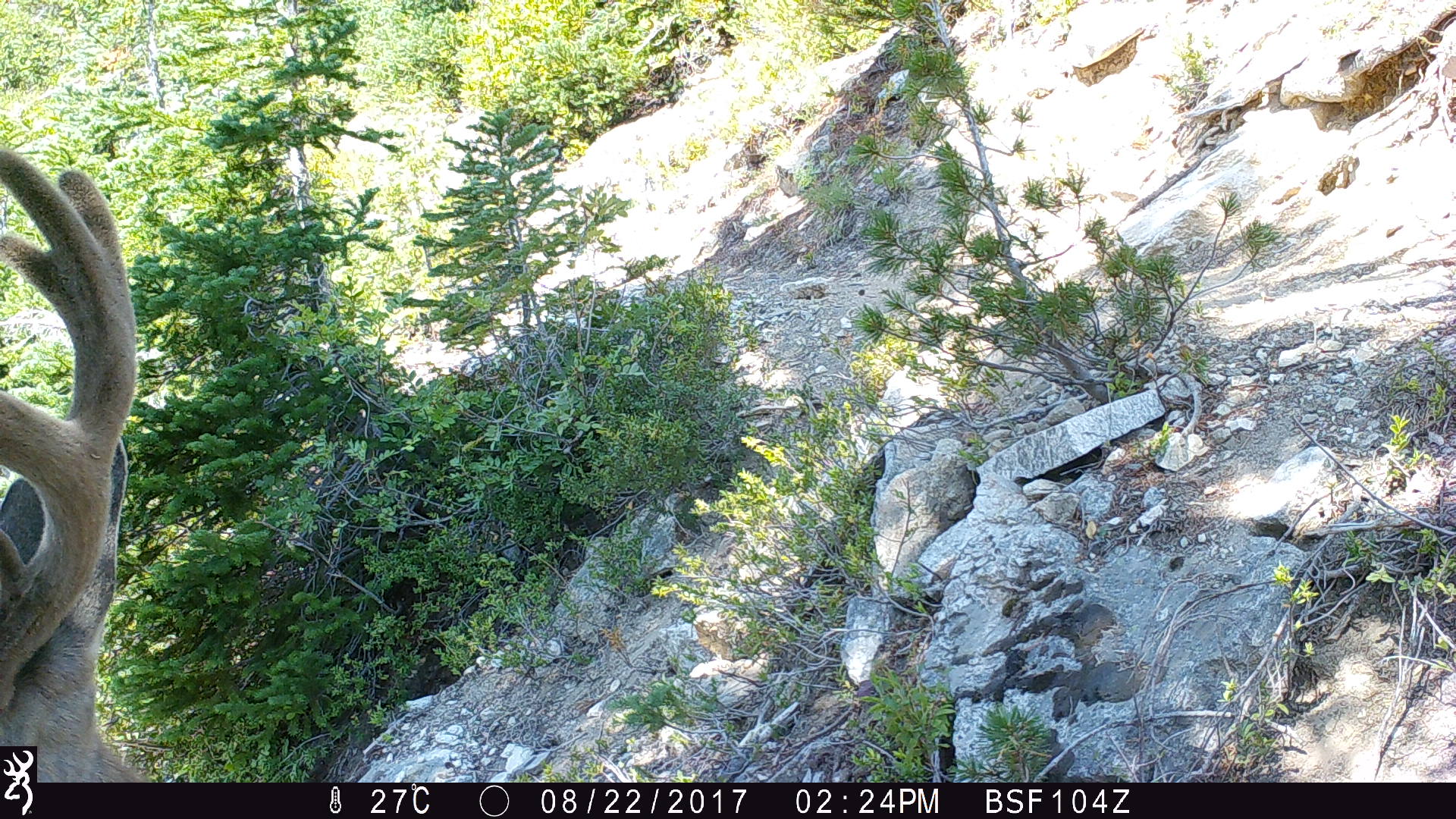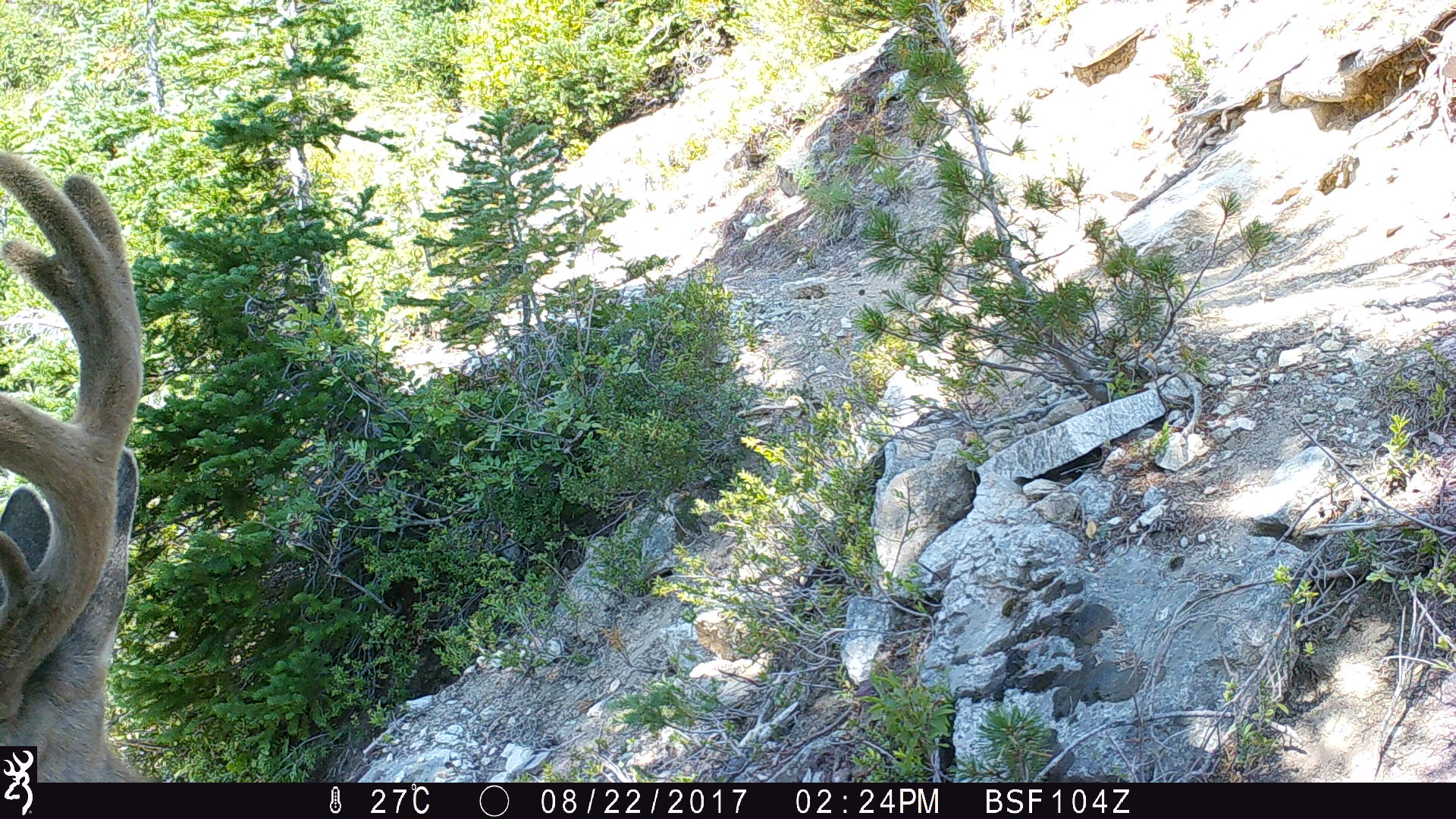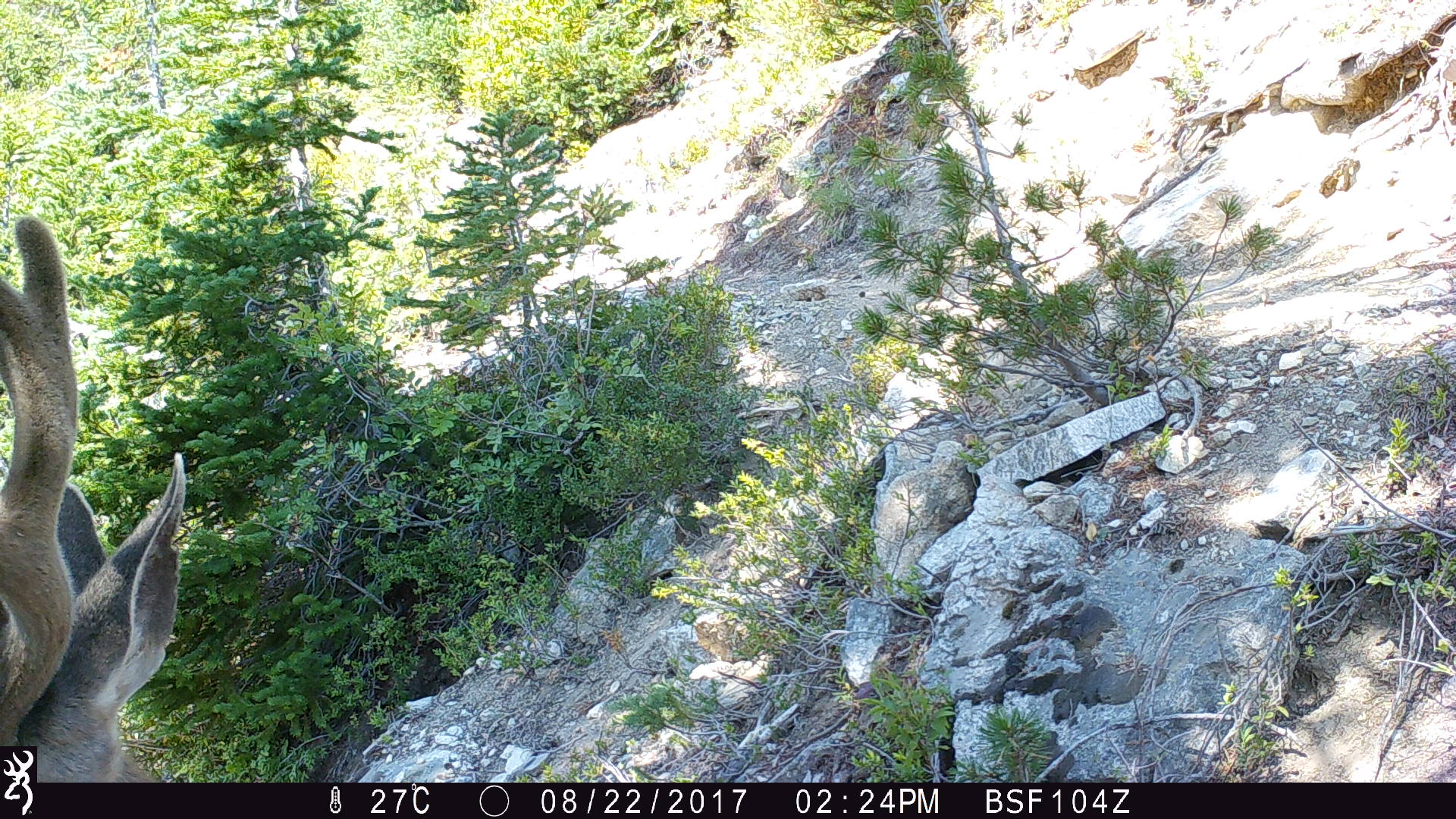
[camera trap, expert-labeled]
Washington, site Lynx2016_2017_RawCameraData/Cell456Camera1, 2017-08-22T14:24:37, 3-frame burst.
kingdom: Animalia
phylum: Chordata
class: Mammalia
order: Artiodactyla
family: Cervidae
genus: Odocoileus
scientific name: Odocoileus hemionus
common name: mule deer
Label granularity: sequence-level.